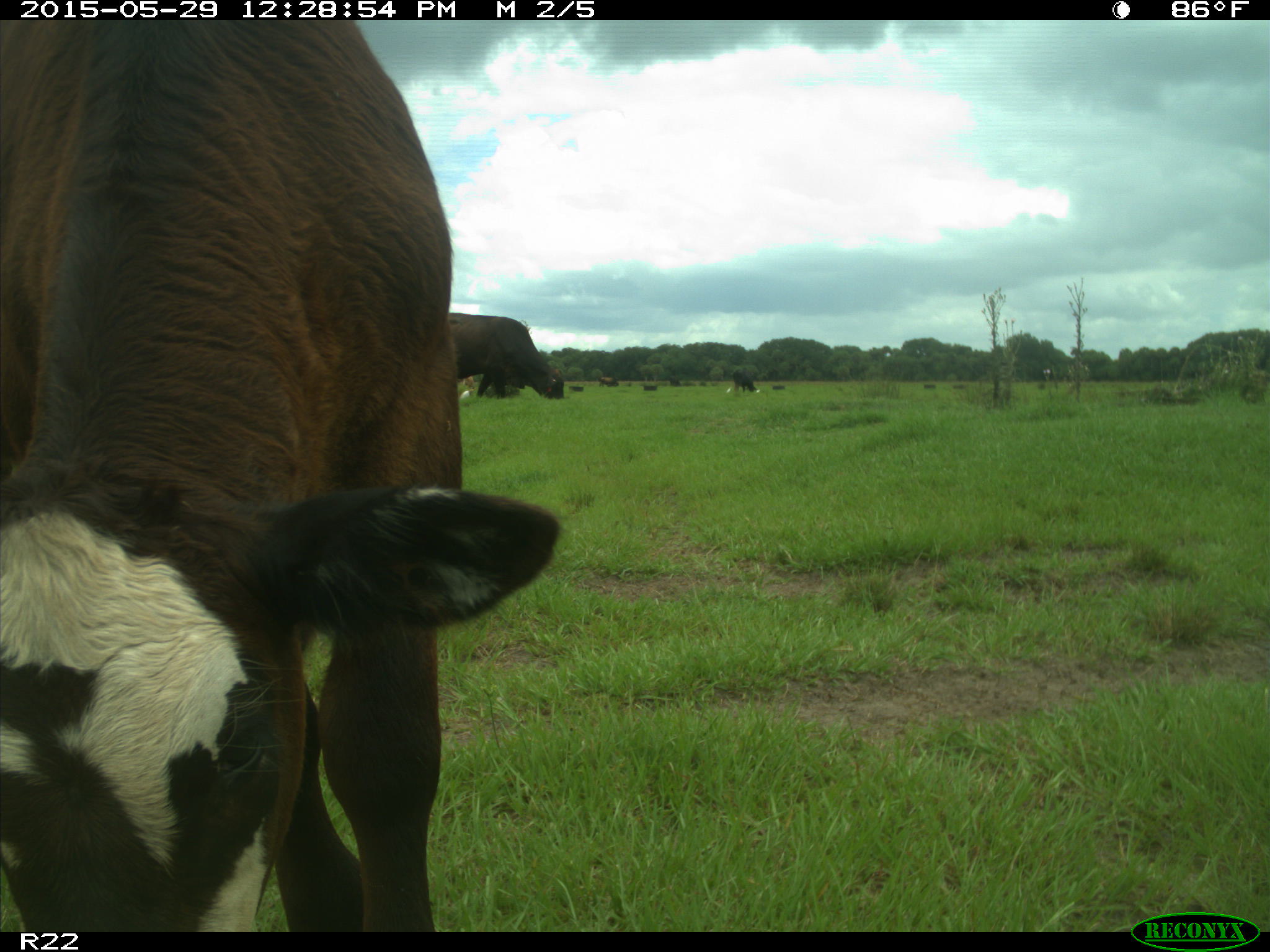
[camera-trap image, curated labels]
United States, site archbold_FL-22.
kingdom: Animalia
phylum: Chordata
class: Mammalia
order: Artiodactyla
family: Bovidae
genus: Bos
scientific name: Bos taurus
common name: domestic cow